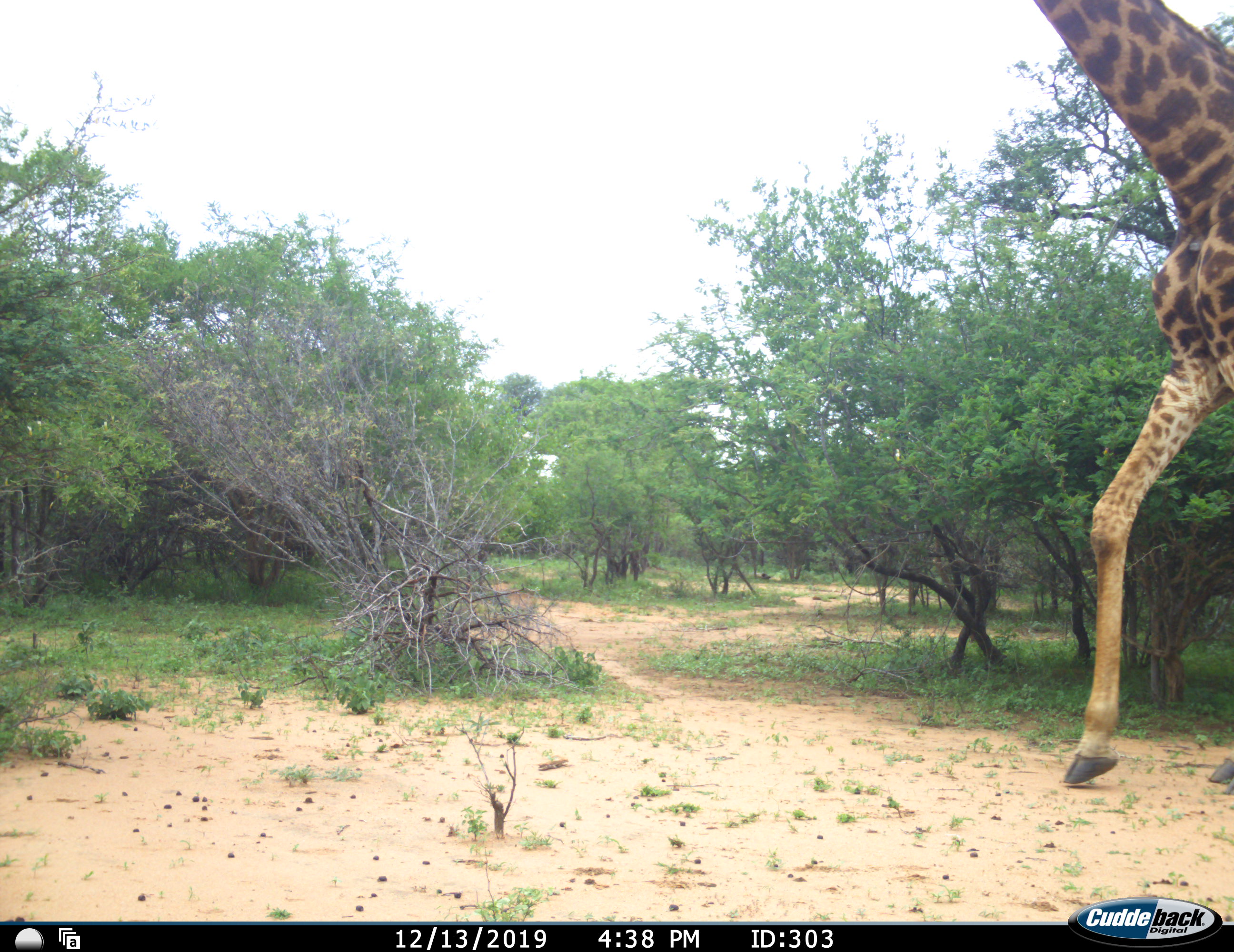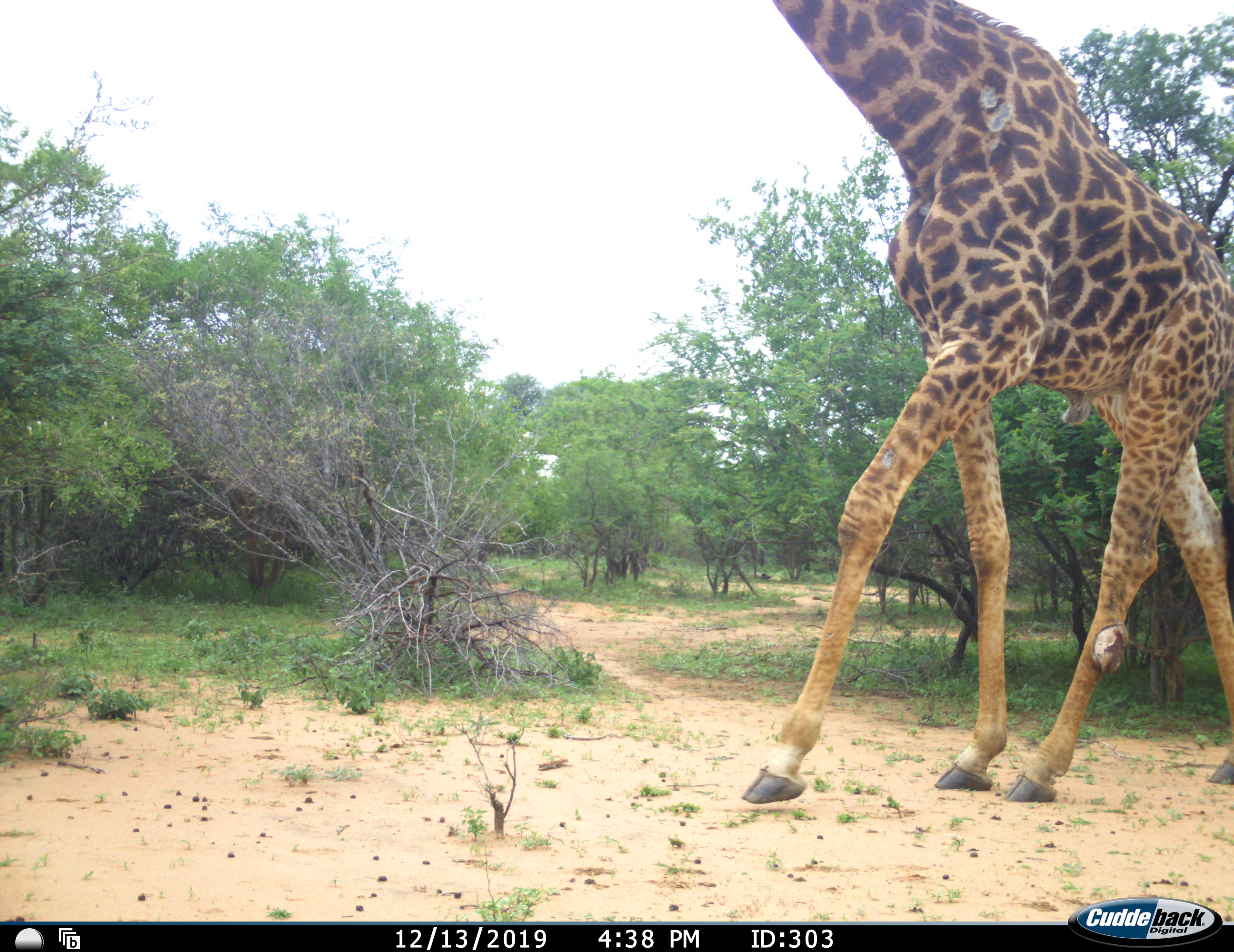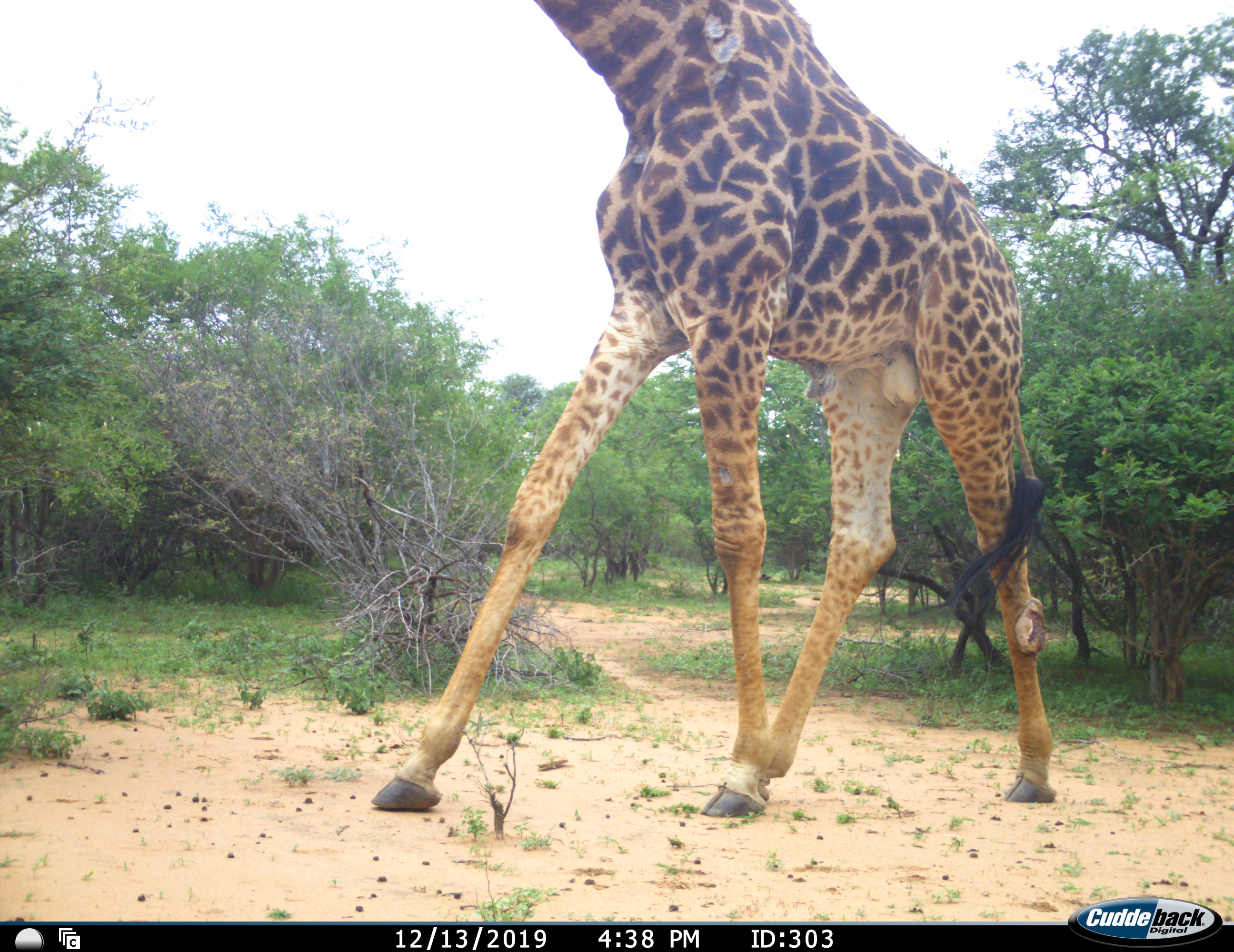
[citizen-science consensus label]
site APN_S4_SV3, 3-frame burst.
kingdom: Animalia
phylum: Chordata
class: Mammalia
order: Artiodactyla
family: Giraffidae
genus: Giraffa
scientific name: Giraffa camelopardalis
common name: giraffe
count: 1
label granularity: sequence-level